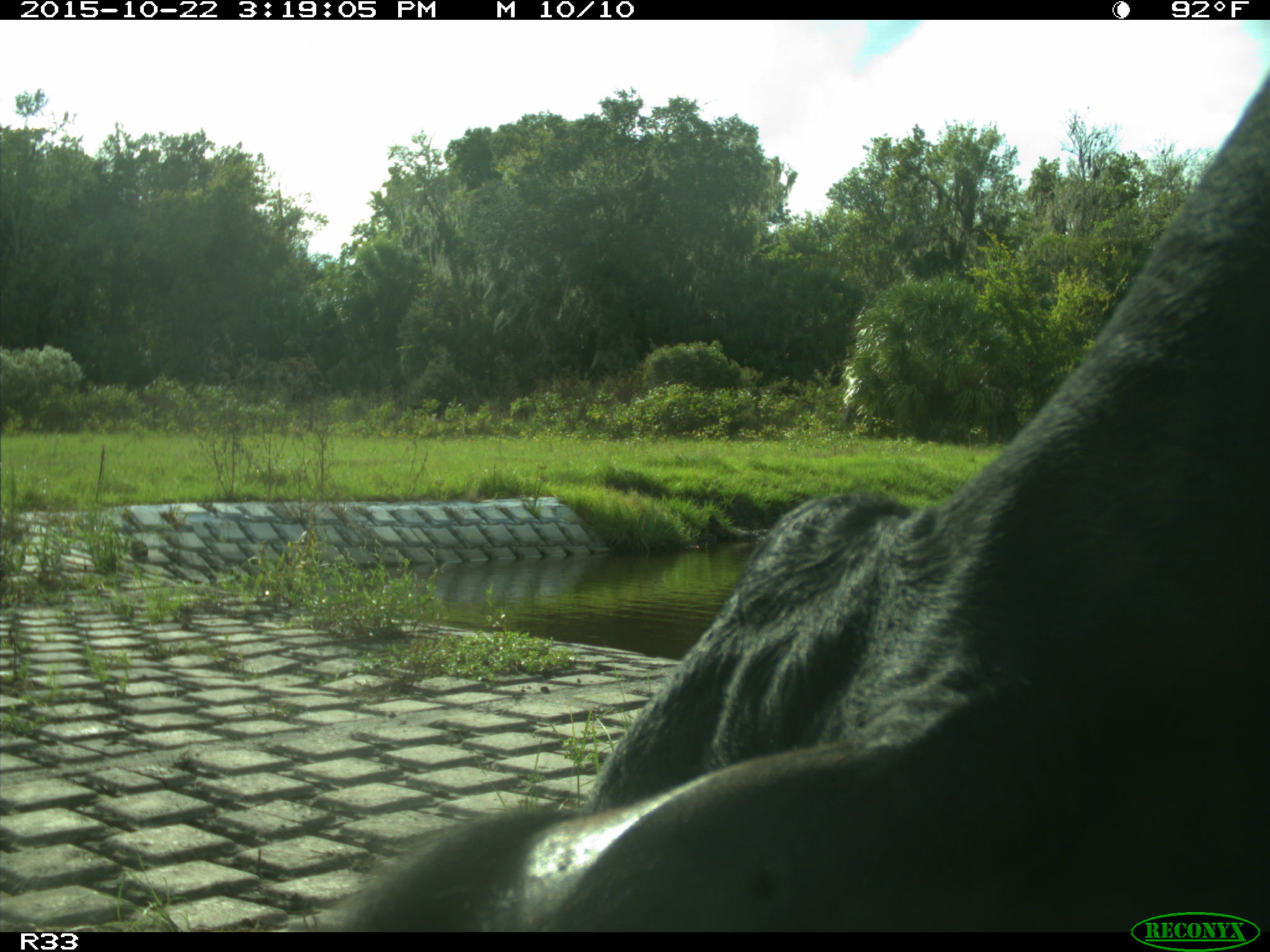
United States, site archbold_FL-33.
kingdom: Animalia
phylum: Chordata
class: Mammalia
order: Artiodactyla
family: Bovidae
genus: Bos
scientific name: Bos taurus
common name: domestic cow